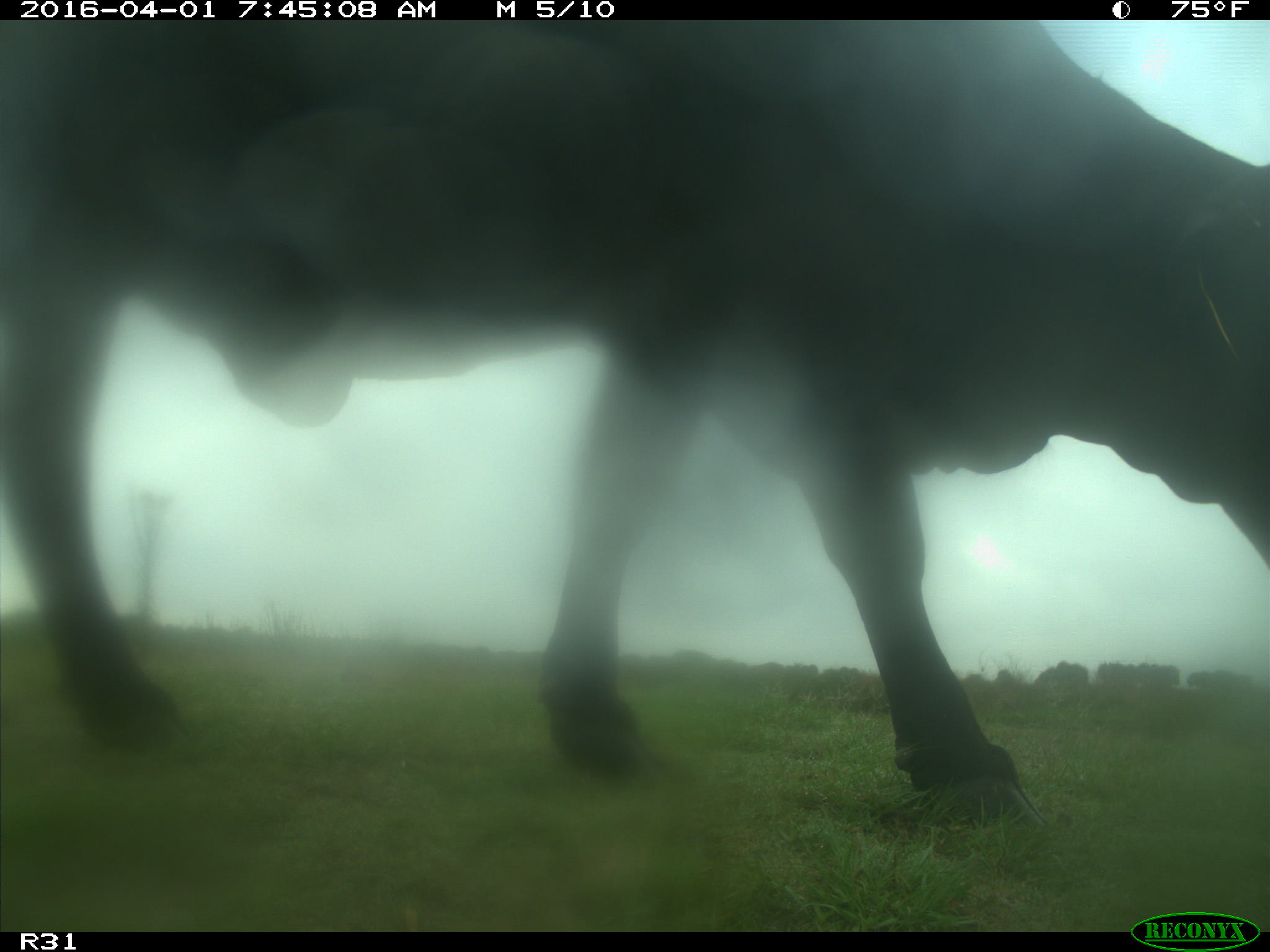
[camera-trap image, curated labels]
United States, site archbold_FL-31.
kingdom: Animalia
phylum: Chordata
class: Mammalia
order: Artiodactyla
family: Bovidae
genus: Bos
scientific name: Bos taurus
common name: domestic cow